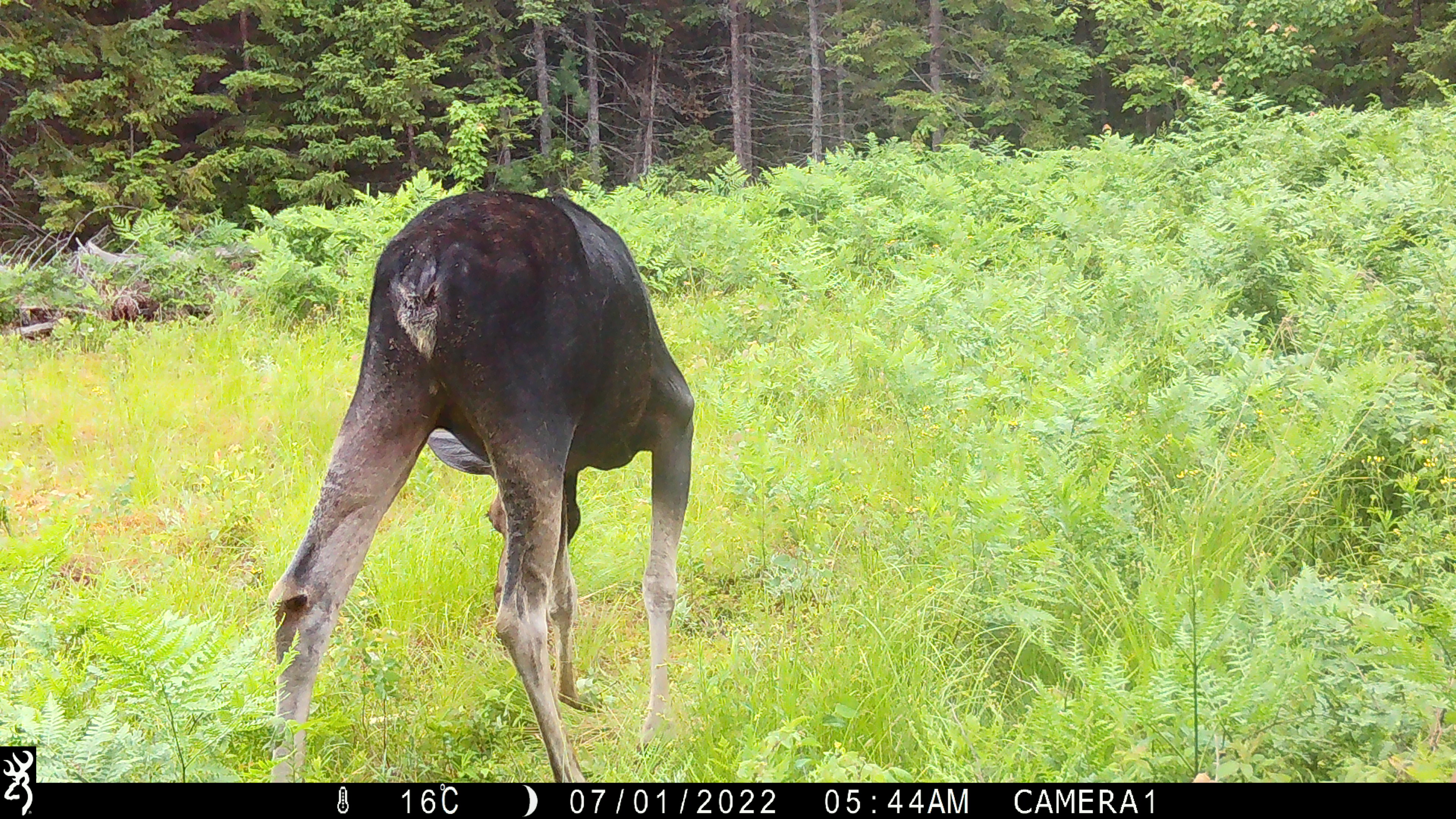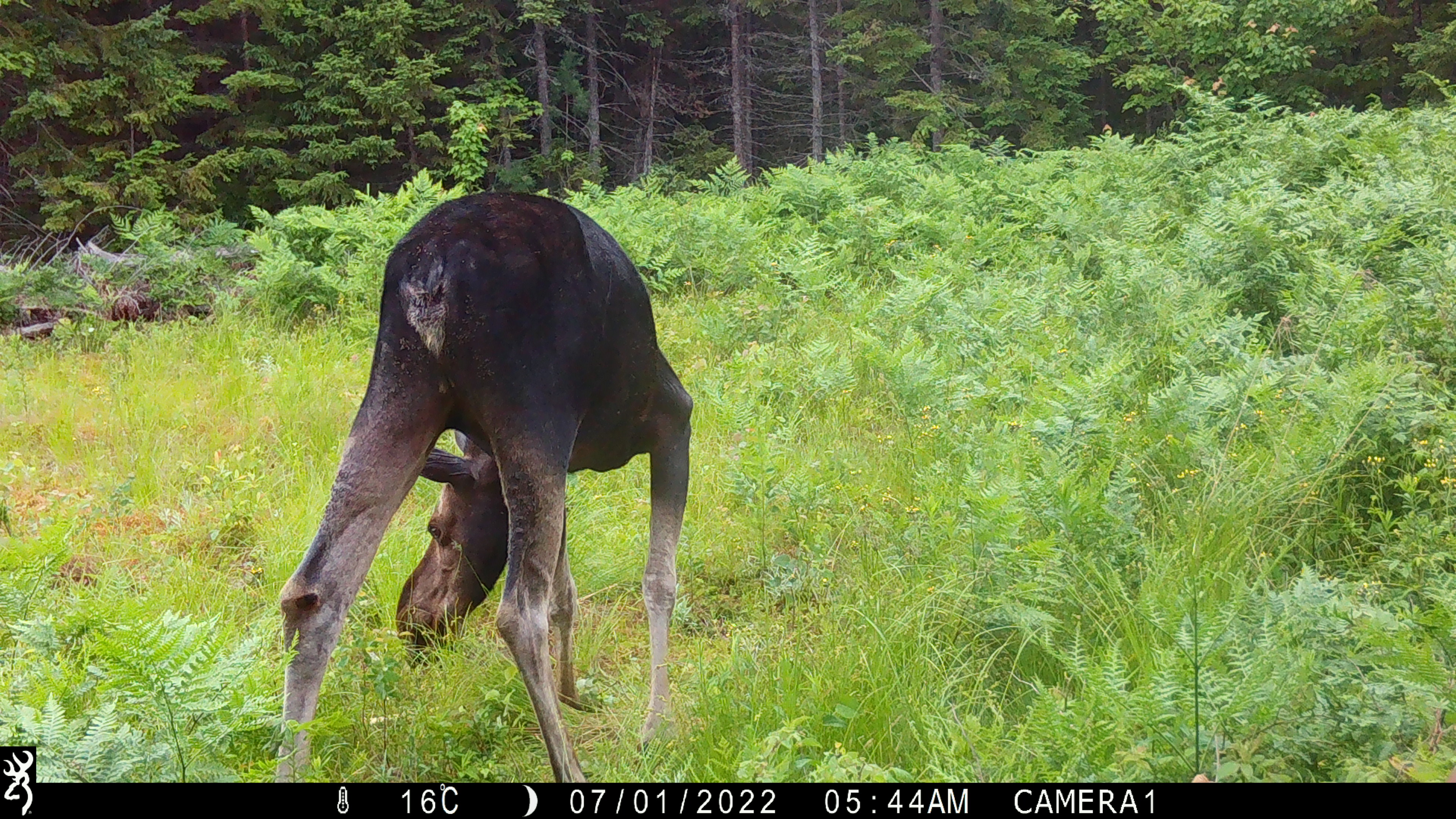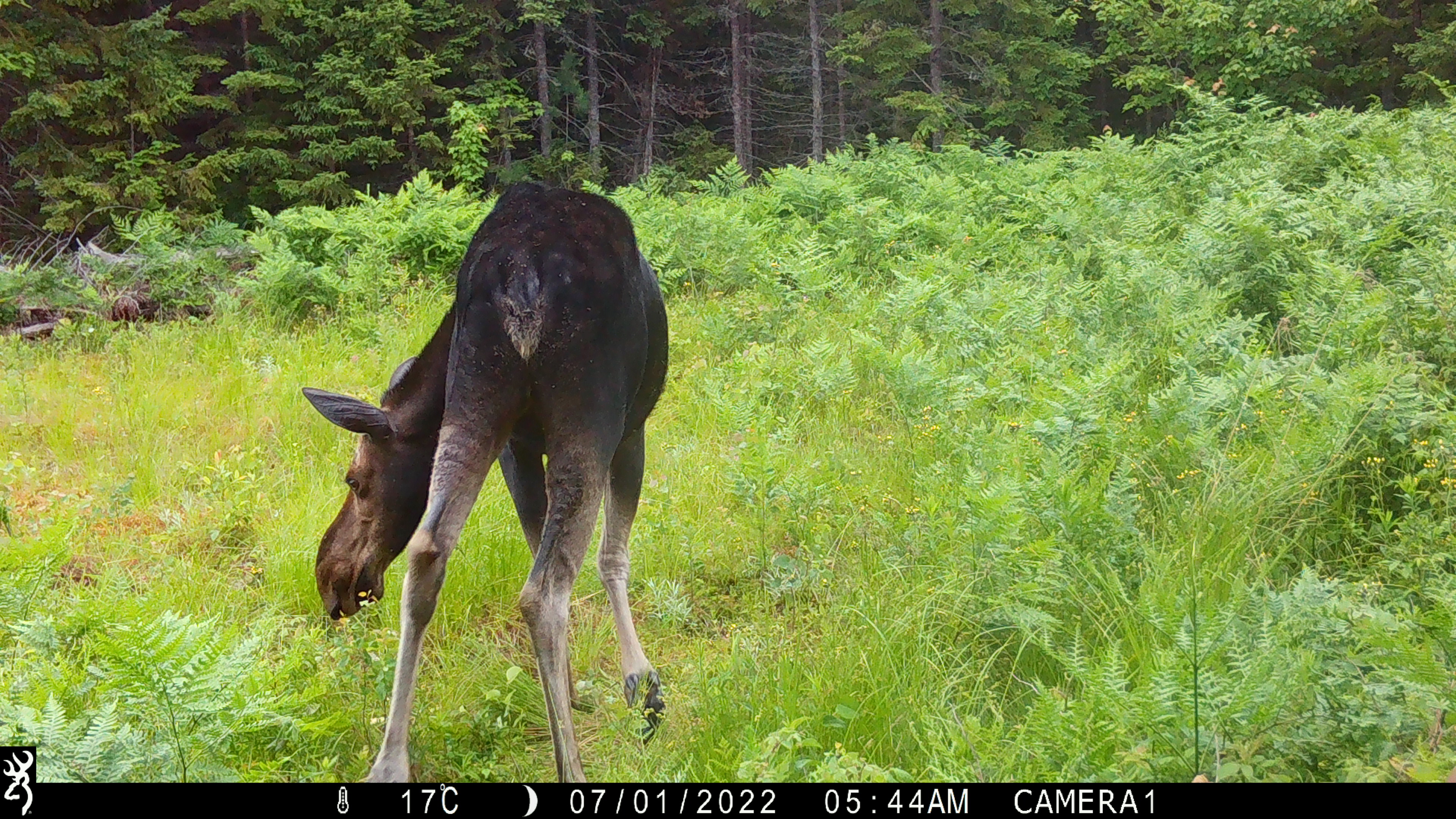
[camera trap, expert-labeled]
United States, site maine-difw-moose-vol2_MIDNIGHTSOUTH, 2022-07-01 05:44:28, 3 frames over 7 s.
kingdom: Animalia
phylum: Chordata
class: Mammalia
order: Artiodactyla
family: Cervidae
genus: Alces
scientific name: Alces alces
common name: moose